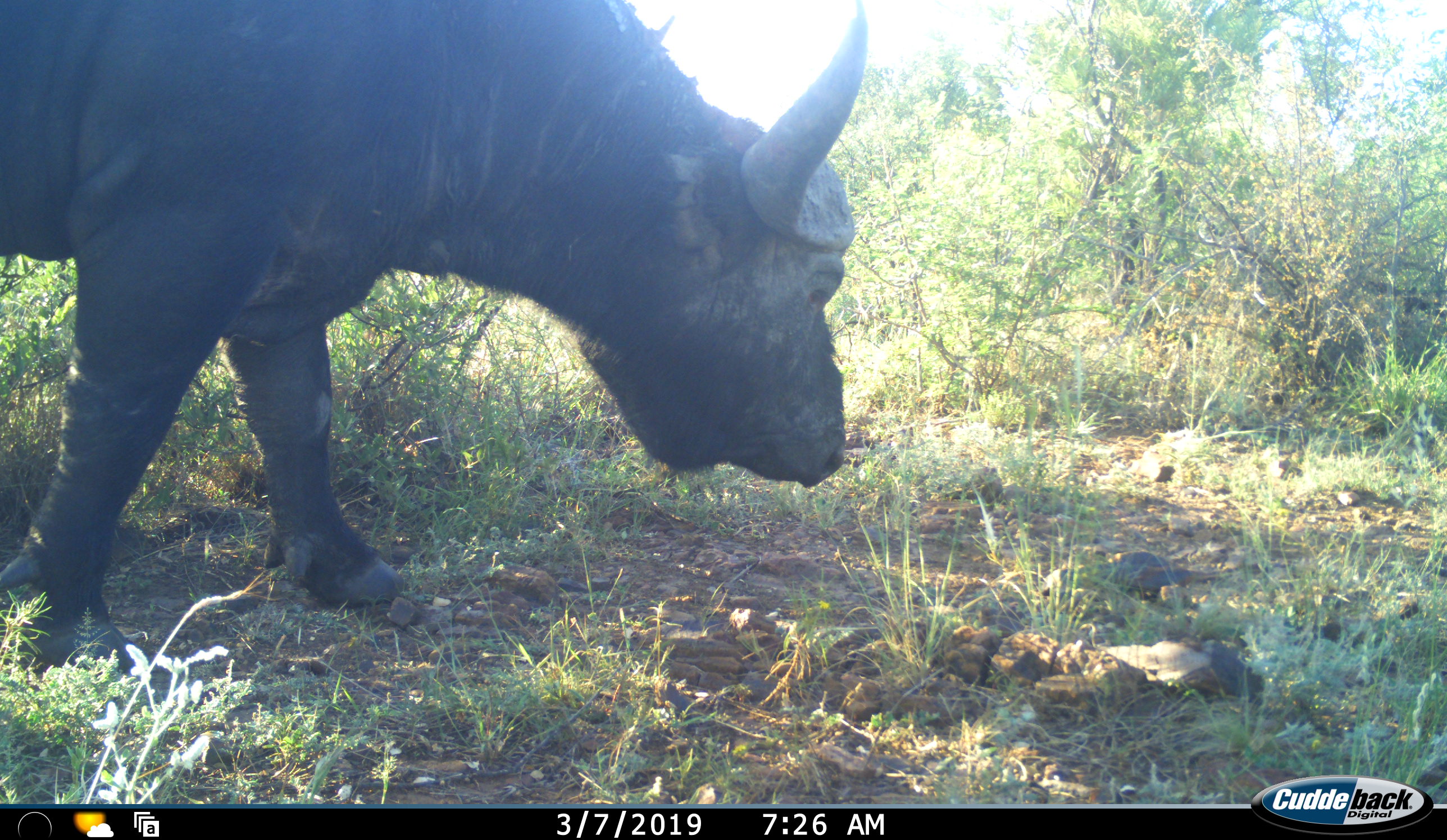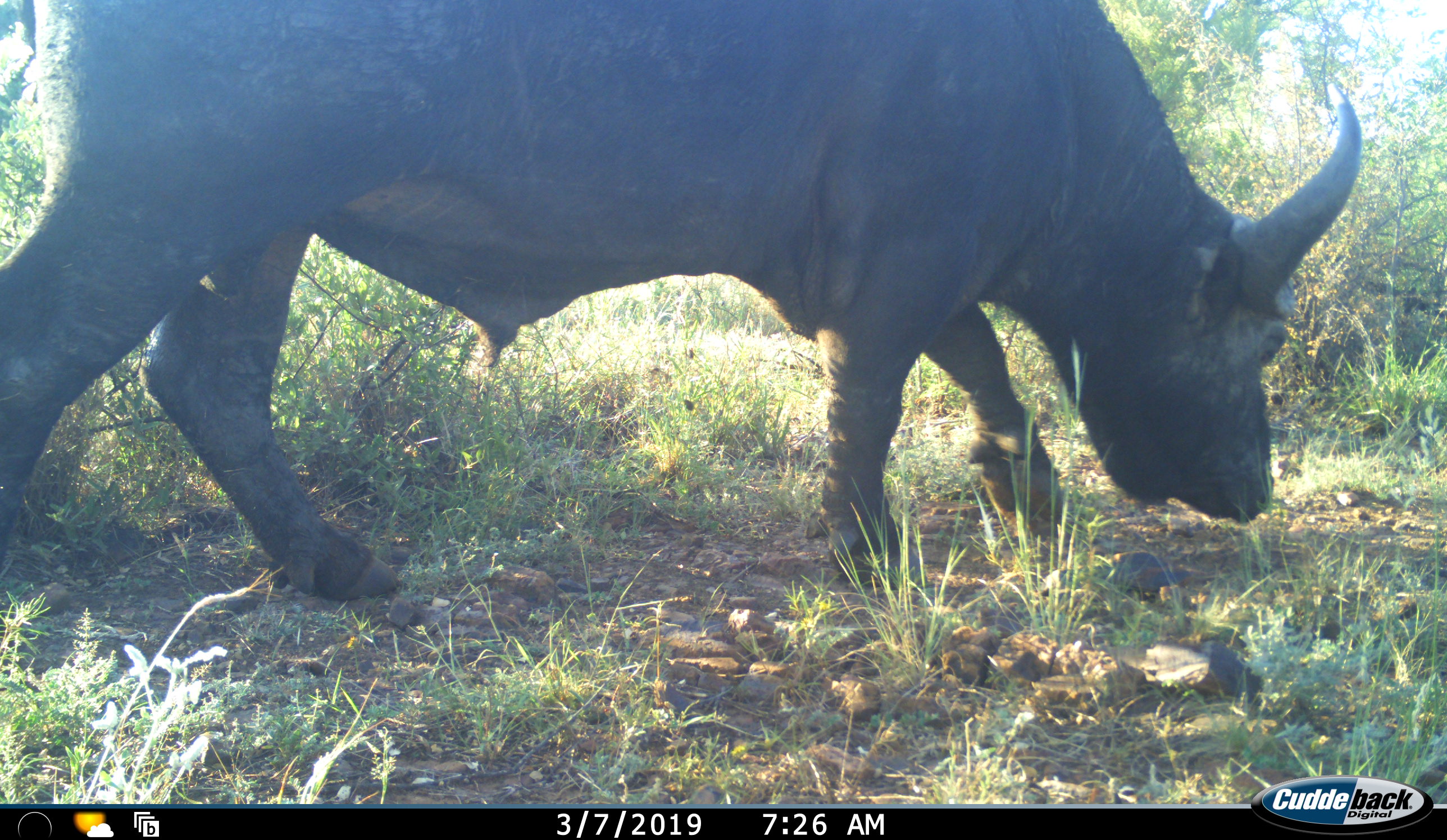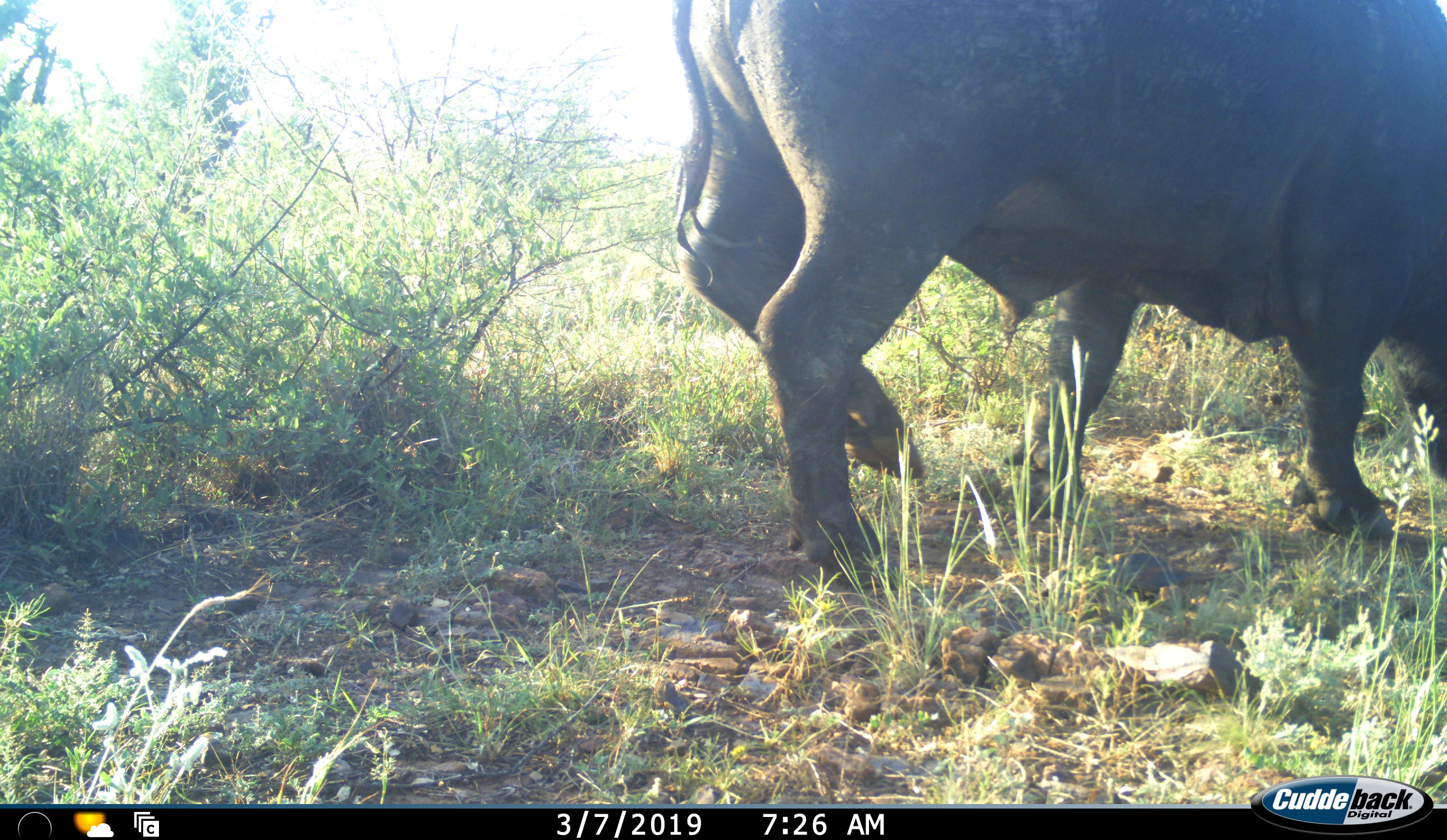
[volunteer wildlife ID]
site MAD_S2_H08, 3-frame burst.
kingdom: Animalia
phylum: Chordata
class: Mammalia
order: Artiodactyla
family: Bovidae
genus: Syncerus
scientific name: Syncerus caffer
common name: african buffalo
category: buffalo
Buffalo (african buffalo) (Syncerus caffer), count 1. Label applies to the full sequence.